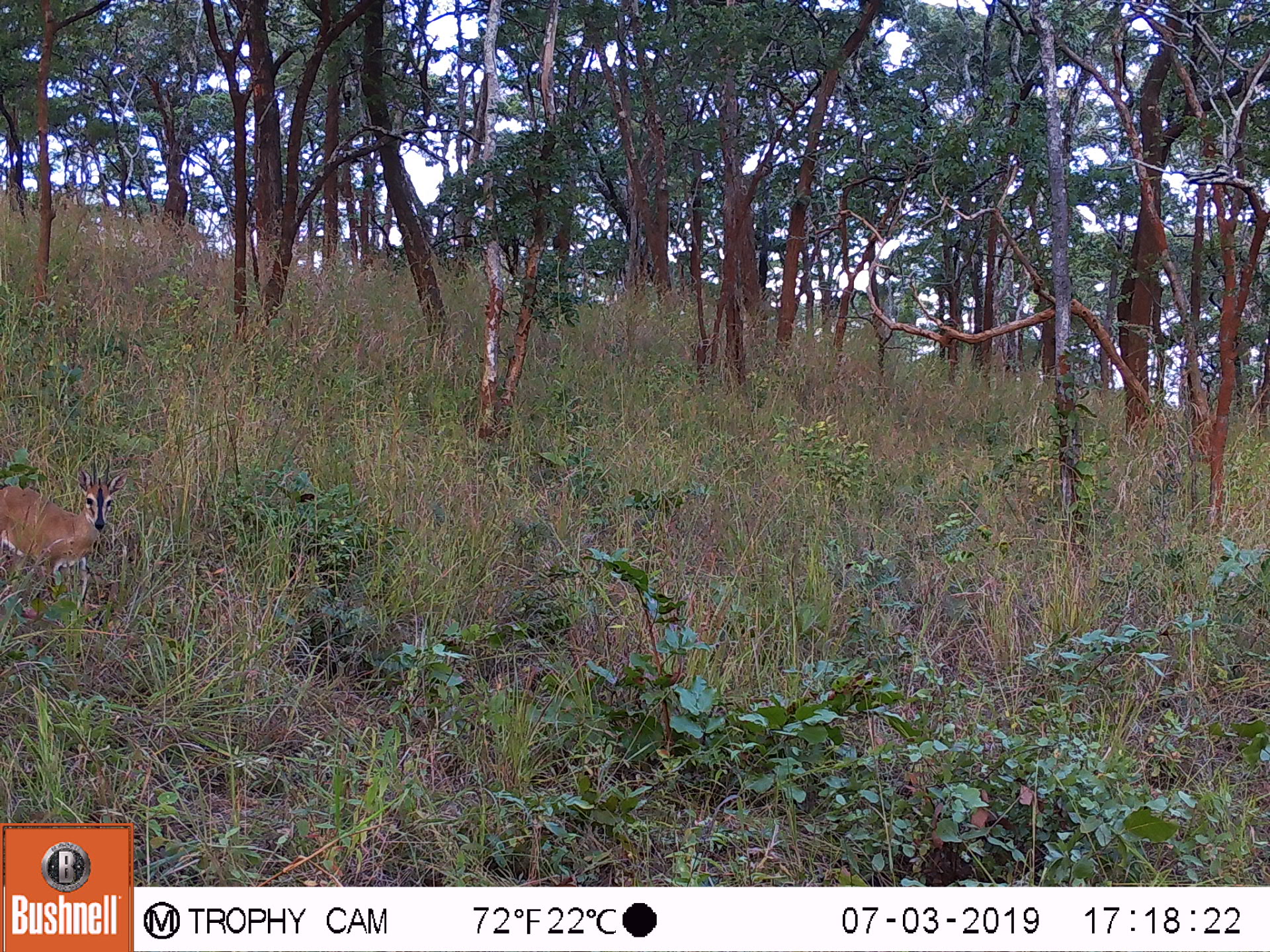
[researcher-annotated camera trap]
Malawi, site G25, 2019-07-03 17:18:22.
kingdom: Animalia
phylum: Chordata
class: Mammalia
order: Artiodactyla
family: Bovidae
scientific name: Antilopinae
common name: small antelope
Small antelope (Antilopinae), count 1.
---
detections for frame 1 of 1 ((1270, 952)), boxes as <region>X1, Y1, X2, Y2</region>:
small antelope: <region>0, 448, 134, 622</region>